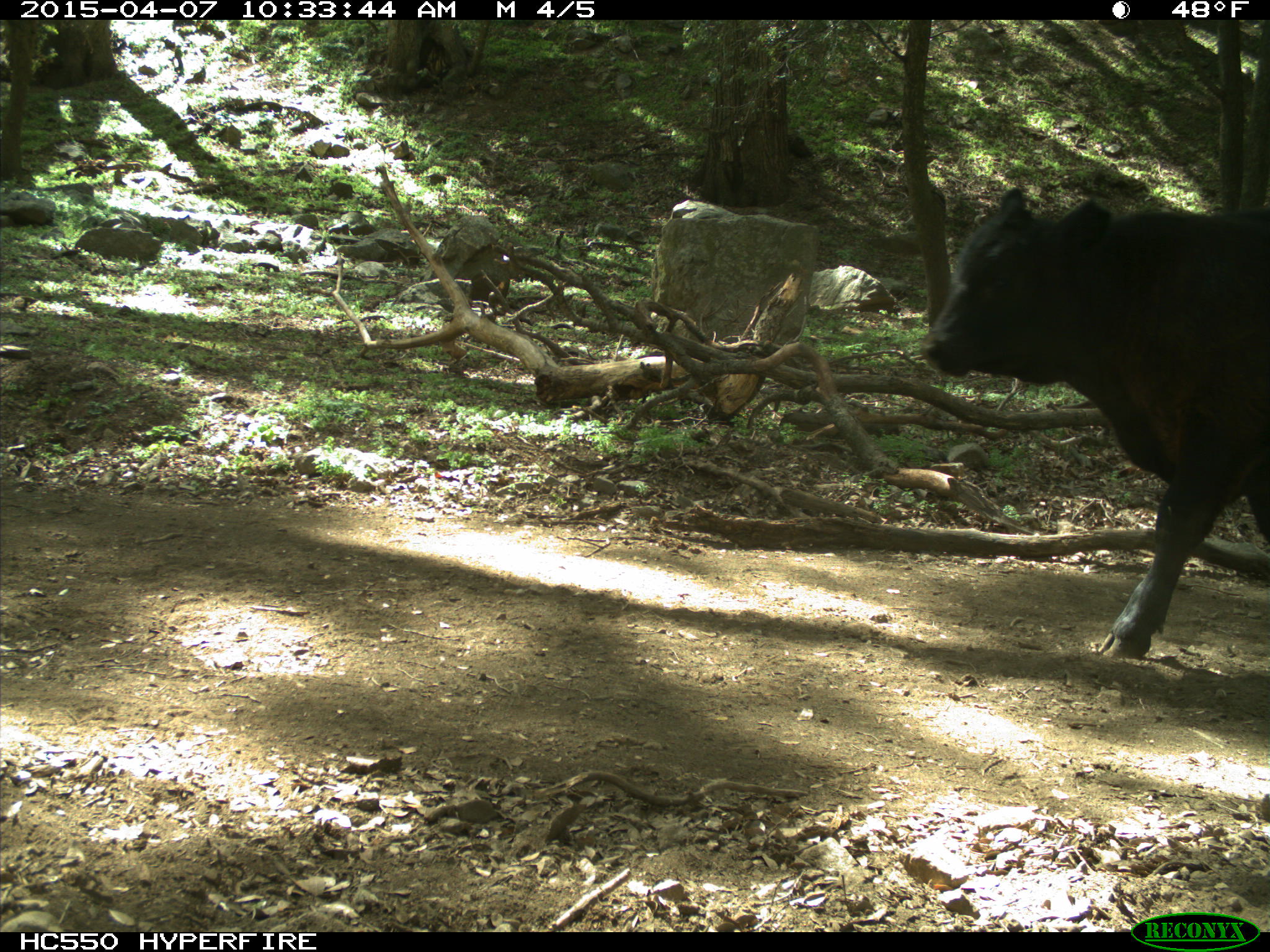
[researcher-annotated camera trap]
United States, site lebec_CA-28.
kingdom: Animalia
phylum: Chordata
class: Mammalia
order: Artiodactyla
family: Bovidae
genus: Bos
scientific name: Bos taurus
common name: domestic cow